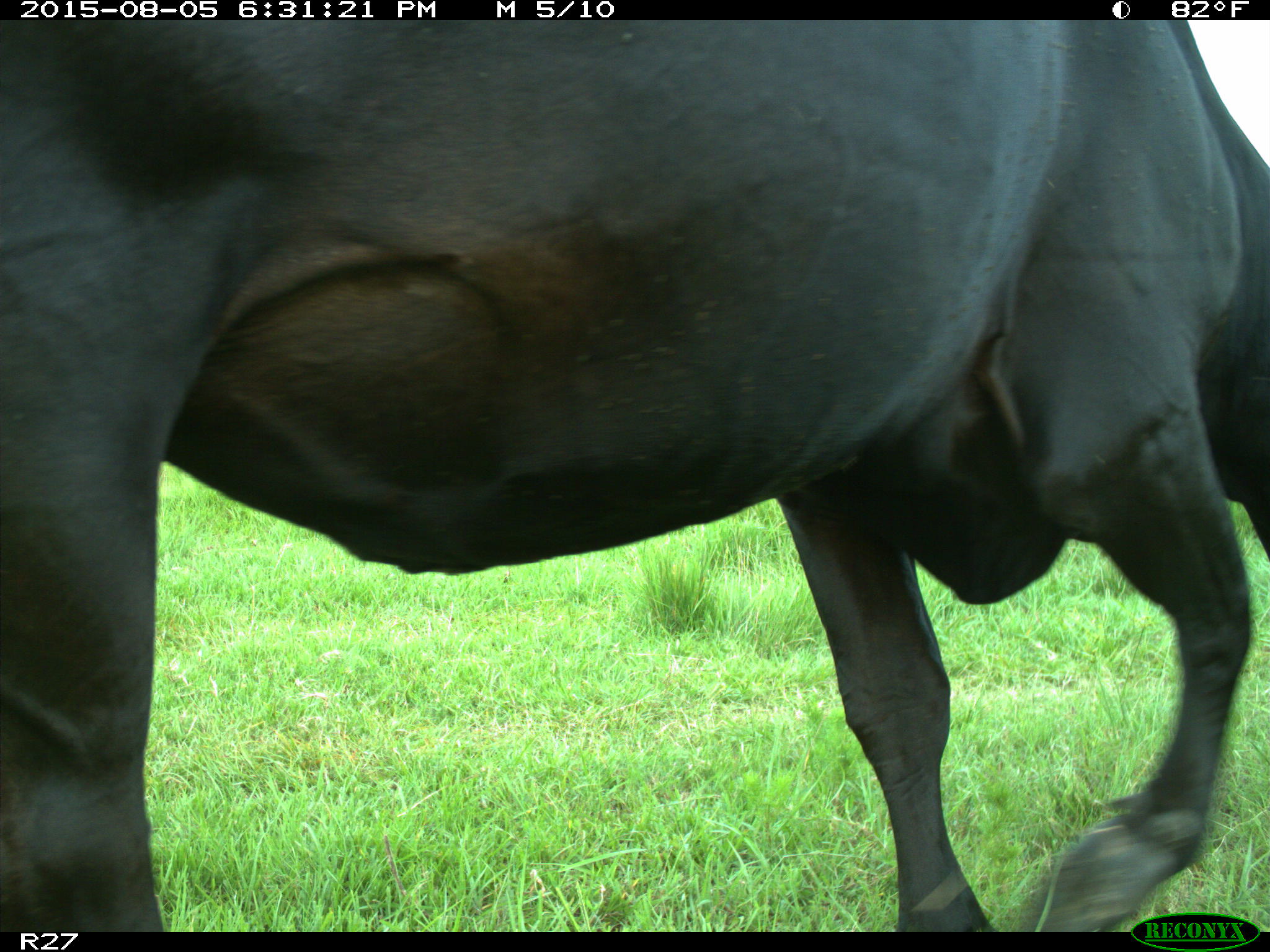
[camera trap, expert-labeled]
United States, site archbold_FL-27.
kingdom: Animalia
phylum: Chordata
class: Mammalia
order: Artiodactyla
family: Bovidae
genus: Bos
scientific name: Bos taurus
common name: domestic cow